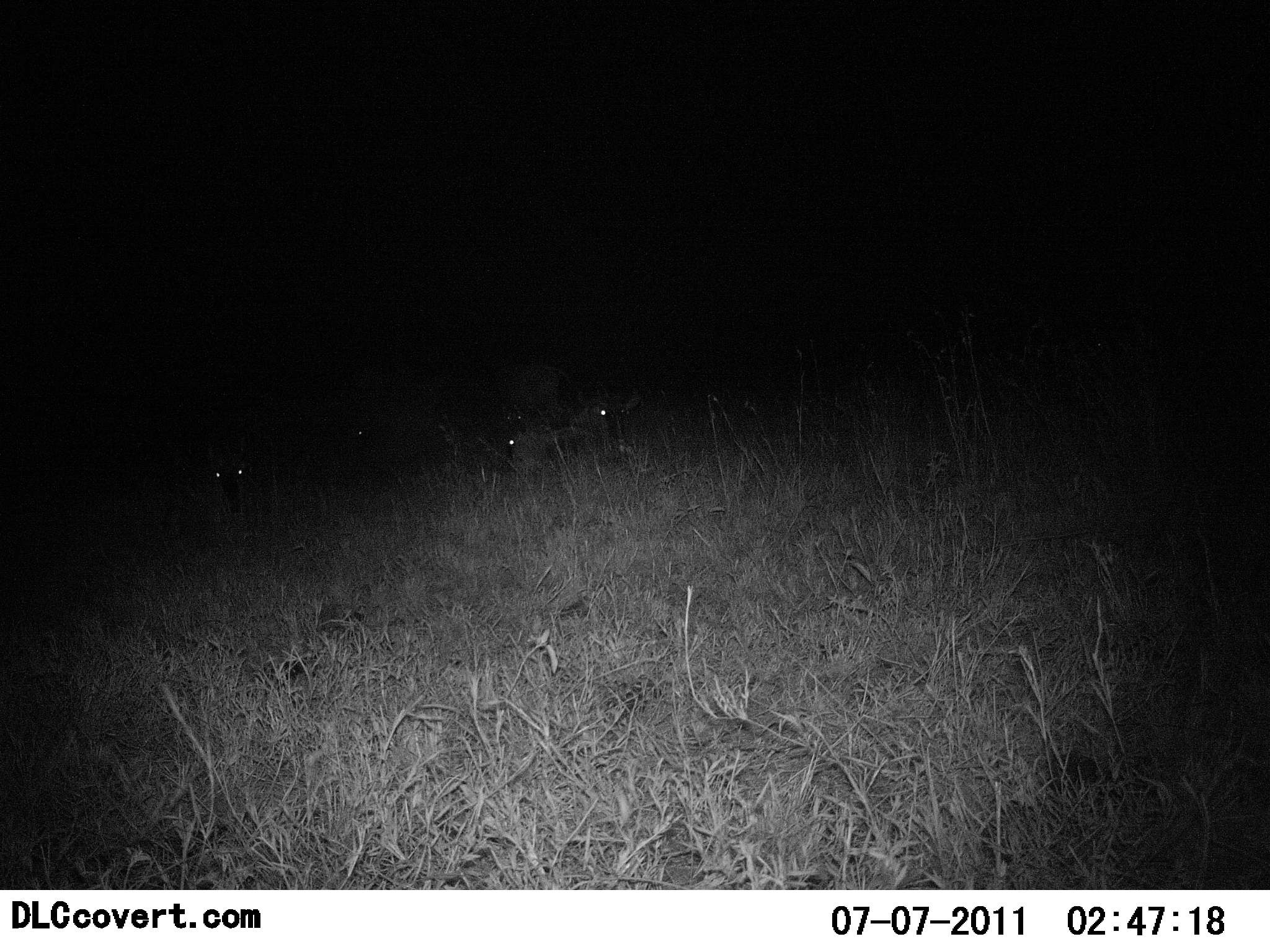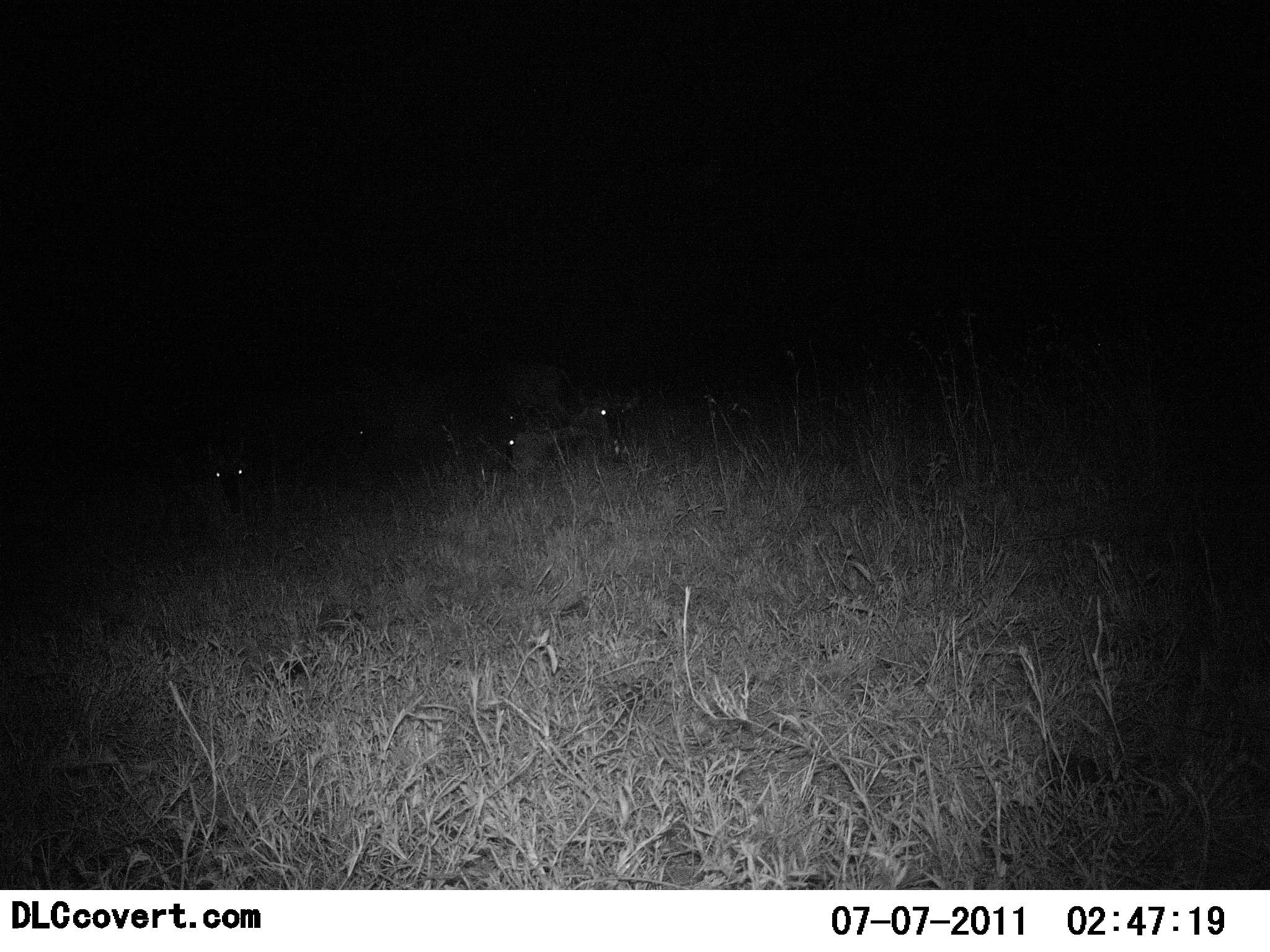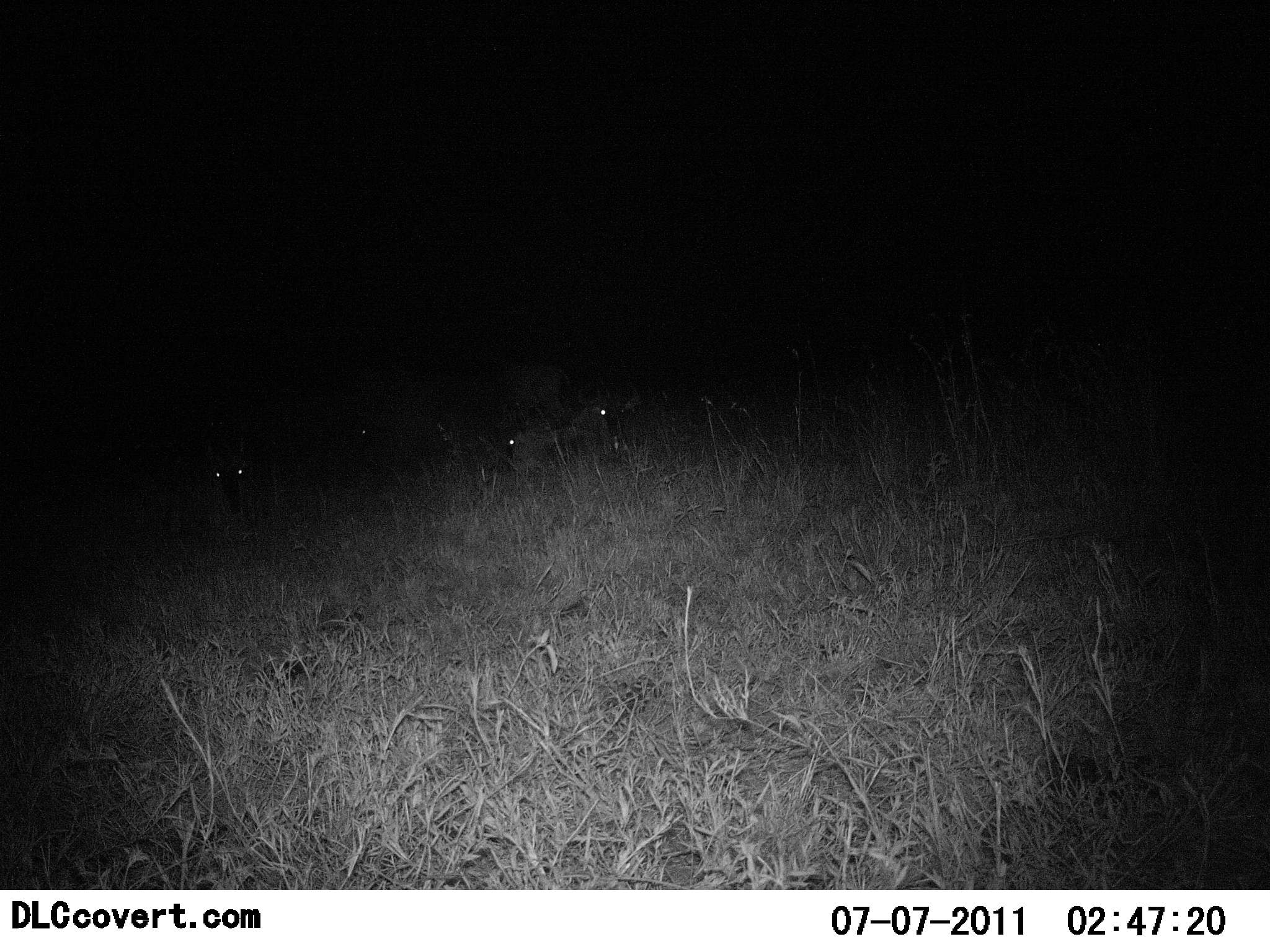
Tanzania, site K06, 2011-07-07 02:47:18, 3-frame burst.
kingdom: Animalia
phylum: Chordata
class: Mammalia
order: Artiodactyla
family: Bovidae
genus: Connochaetes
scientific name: Connochaetes taurinus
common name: blue wildebeest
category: wildebeest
Wildebeest (blue wildebeest) (Connochaetes taurinus), count 3. Behavior (volunteer vote fractions): standing 50%, resting 33%, moving 0%, interacting 0%. Young present (vote fraction): 0%. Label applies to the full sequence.